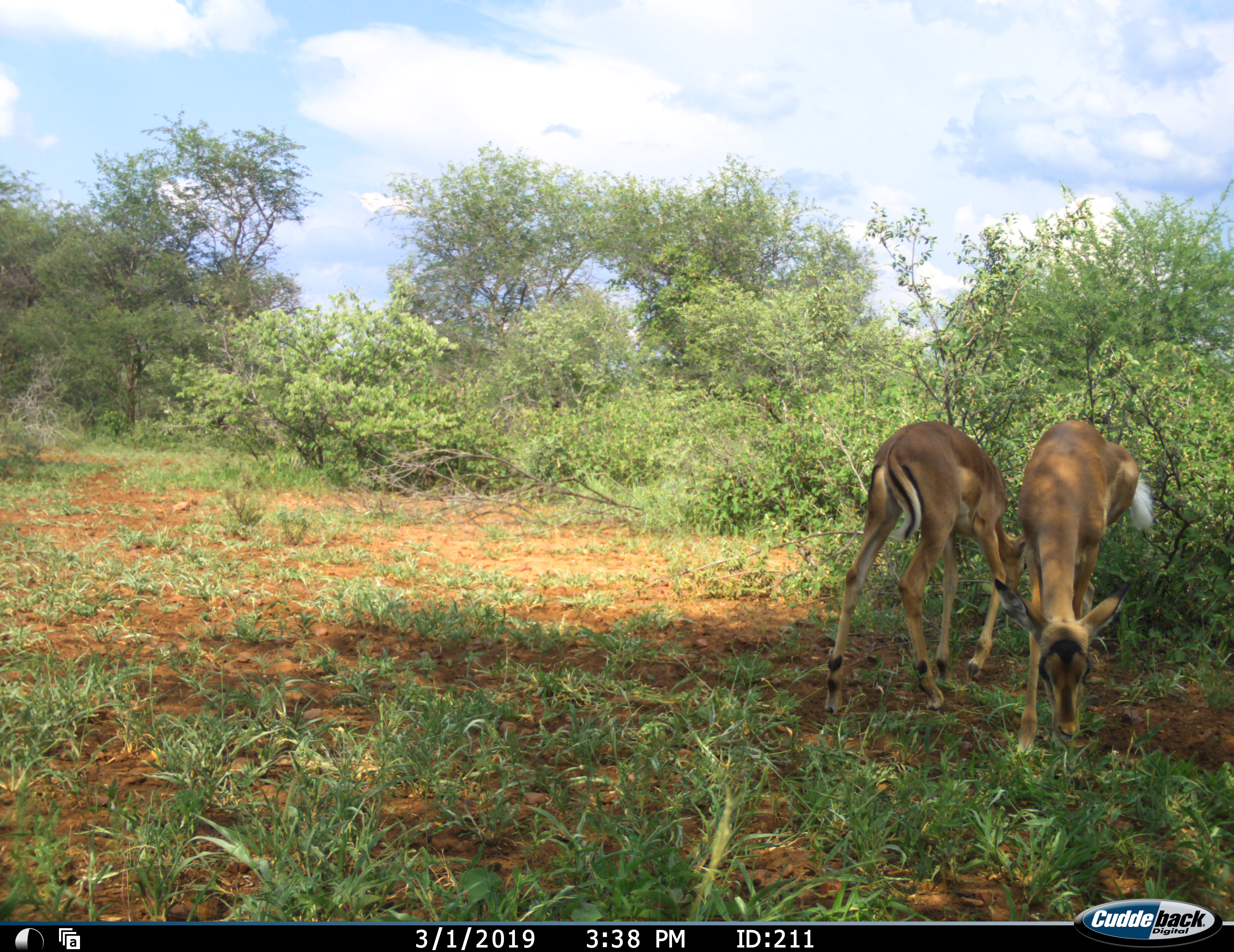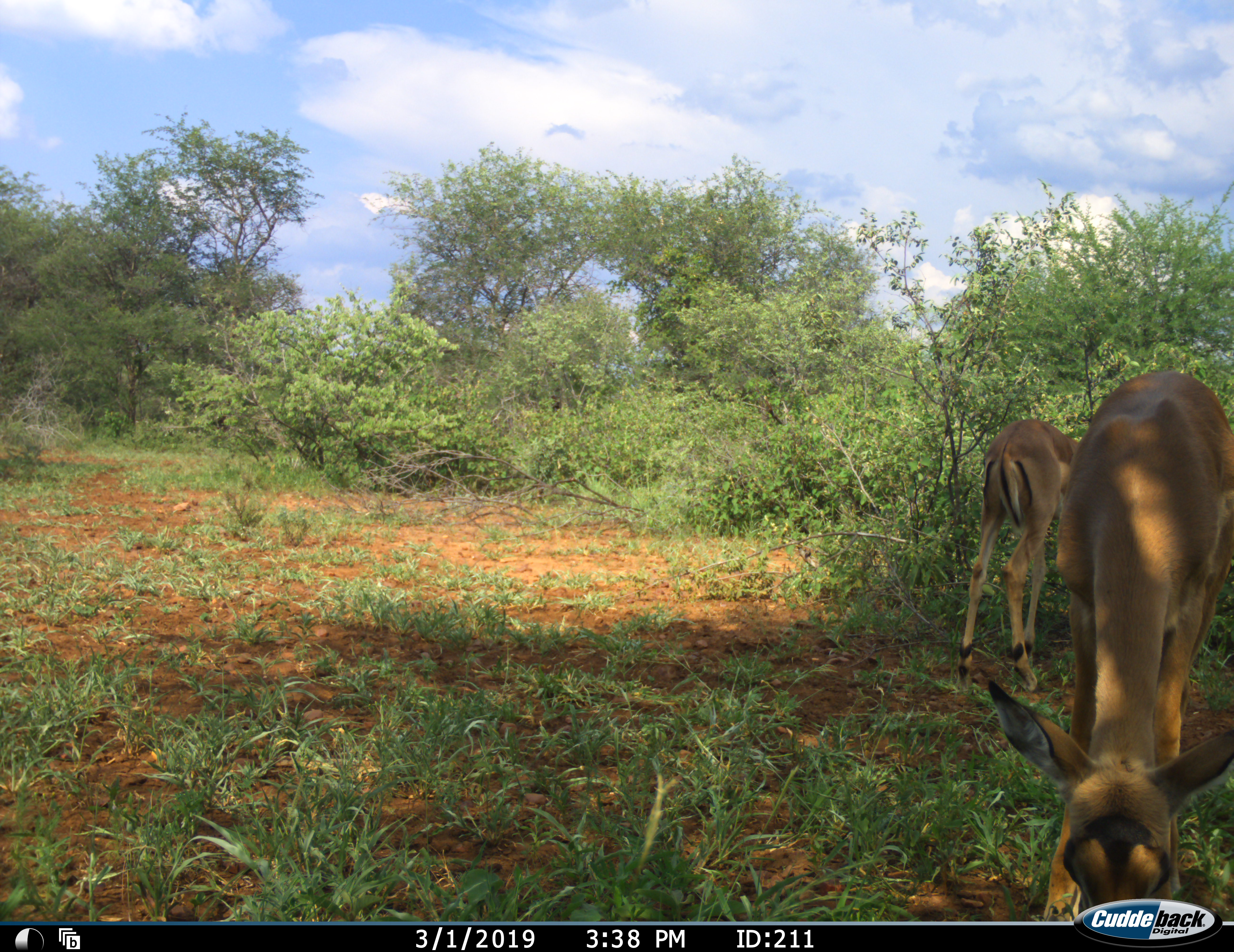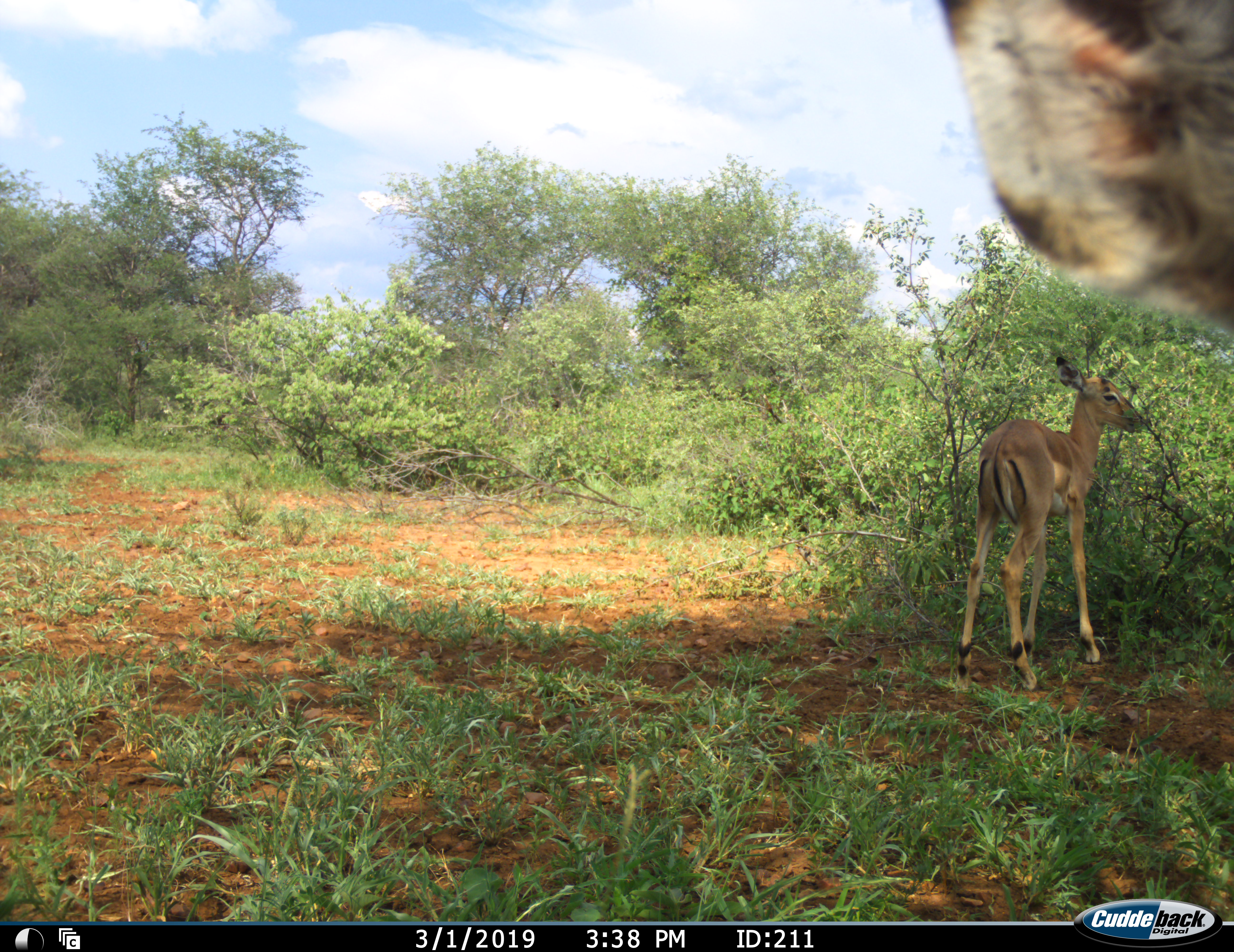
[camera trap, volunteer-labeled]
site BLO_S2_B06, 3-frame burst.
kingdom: Animalia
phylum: Chordata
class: Mammalia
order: Artiodactyla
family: Bovidae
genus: Aepyceros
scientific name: Aepyceros melampus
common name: impala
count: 2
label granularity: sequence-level